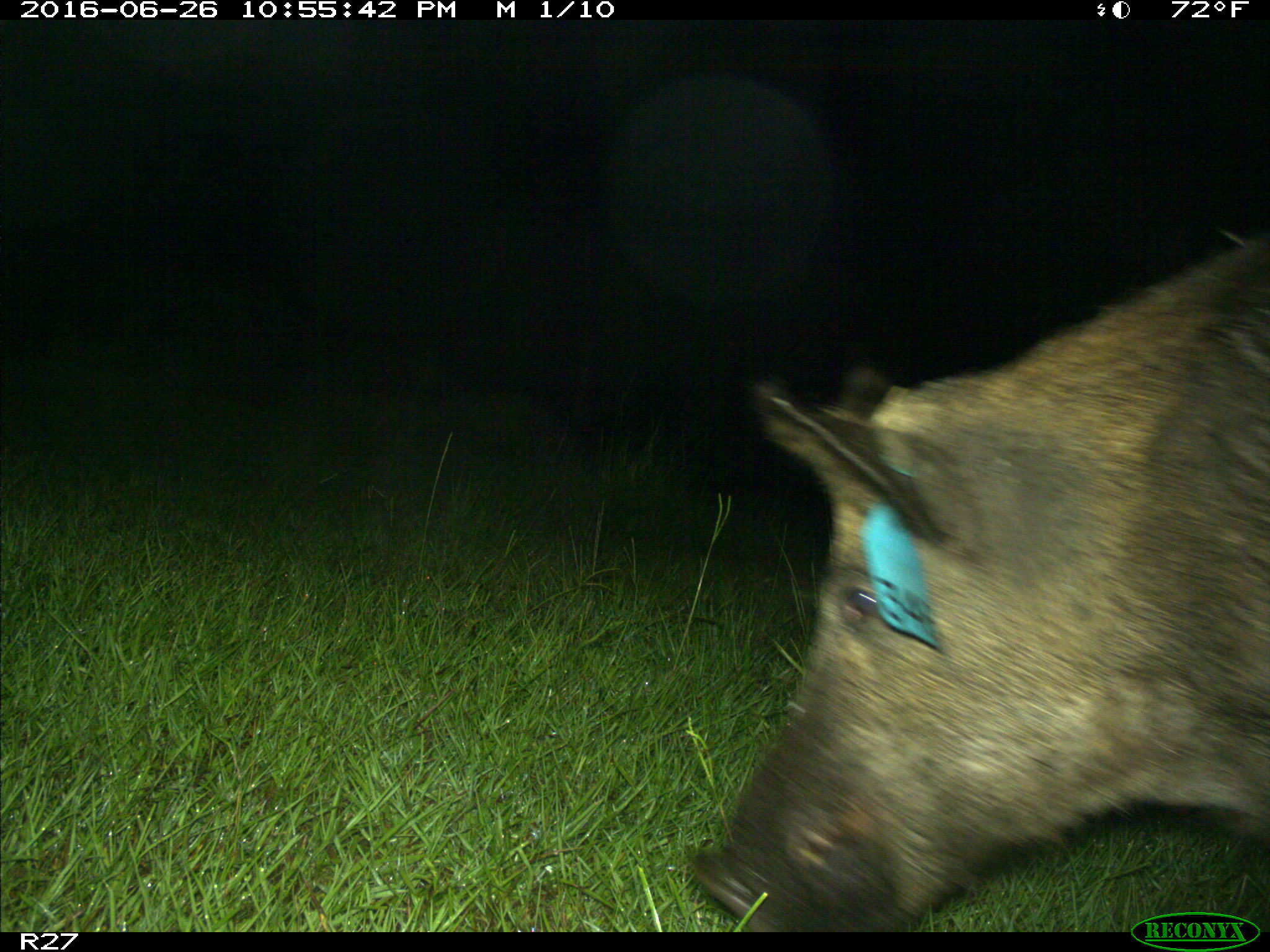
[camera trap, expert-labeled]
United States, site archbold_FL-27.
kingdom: Animalia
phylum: Chordata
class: Mammalia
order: Artiodactyla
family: Suidae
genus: Sus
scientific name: Sus scrofa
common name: wild boar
Sus scrofa (wild boar).